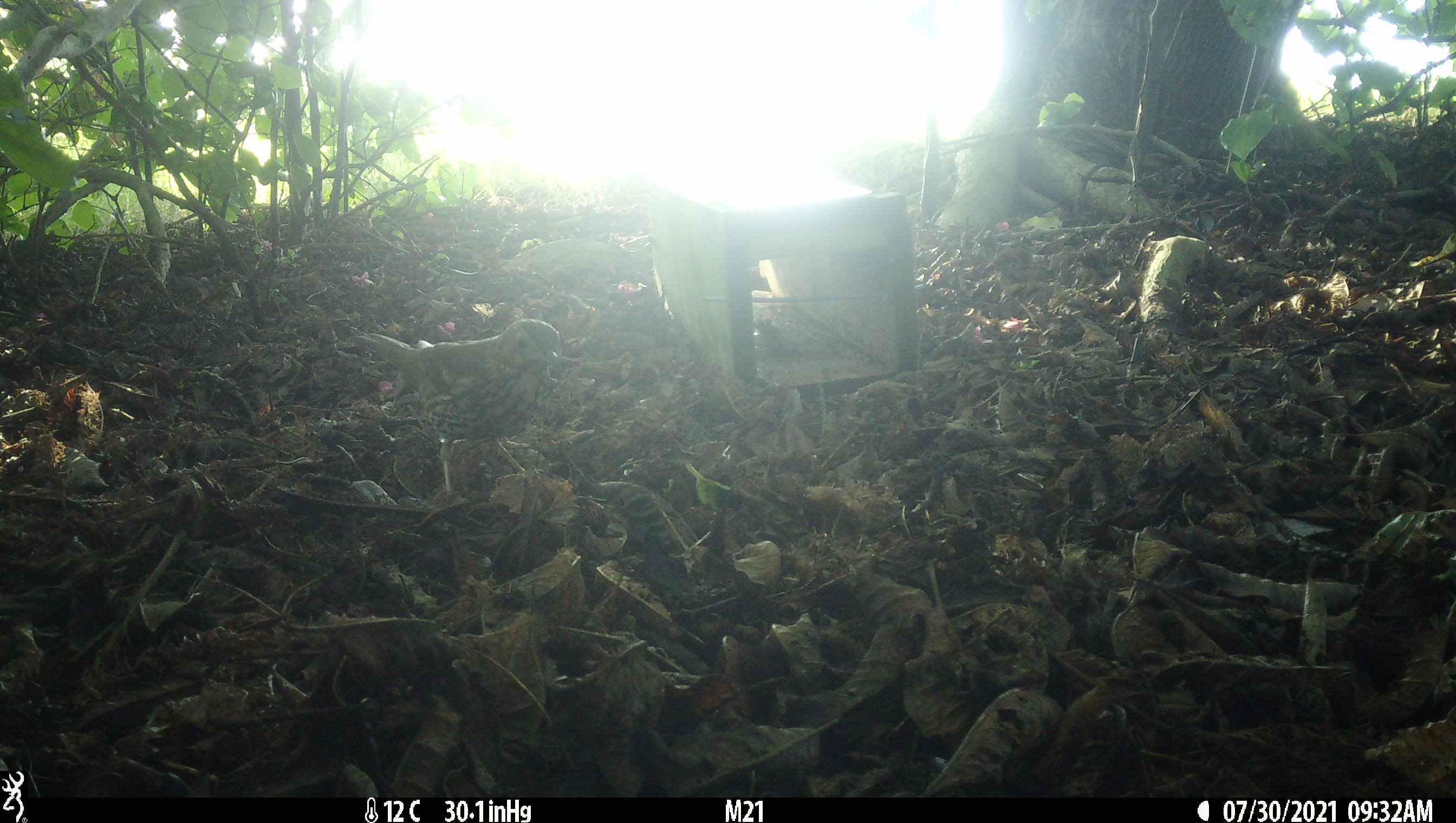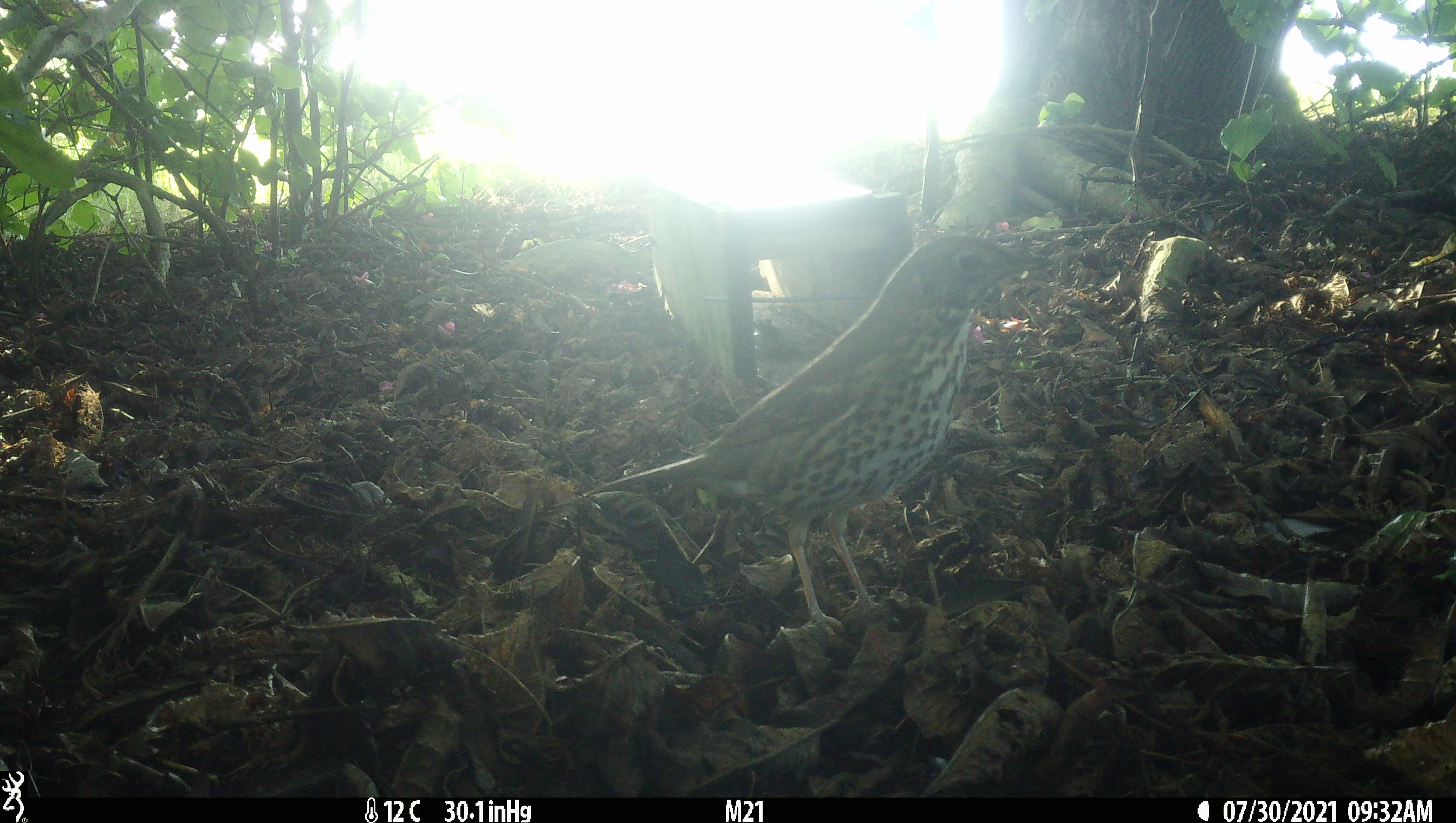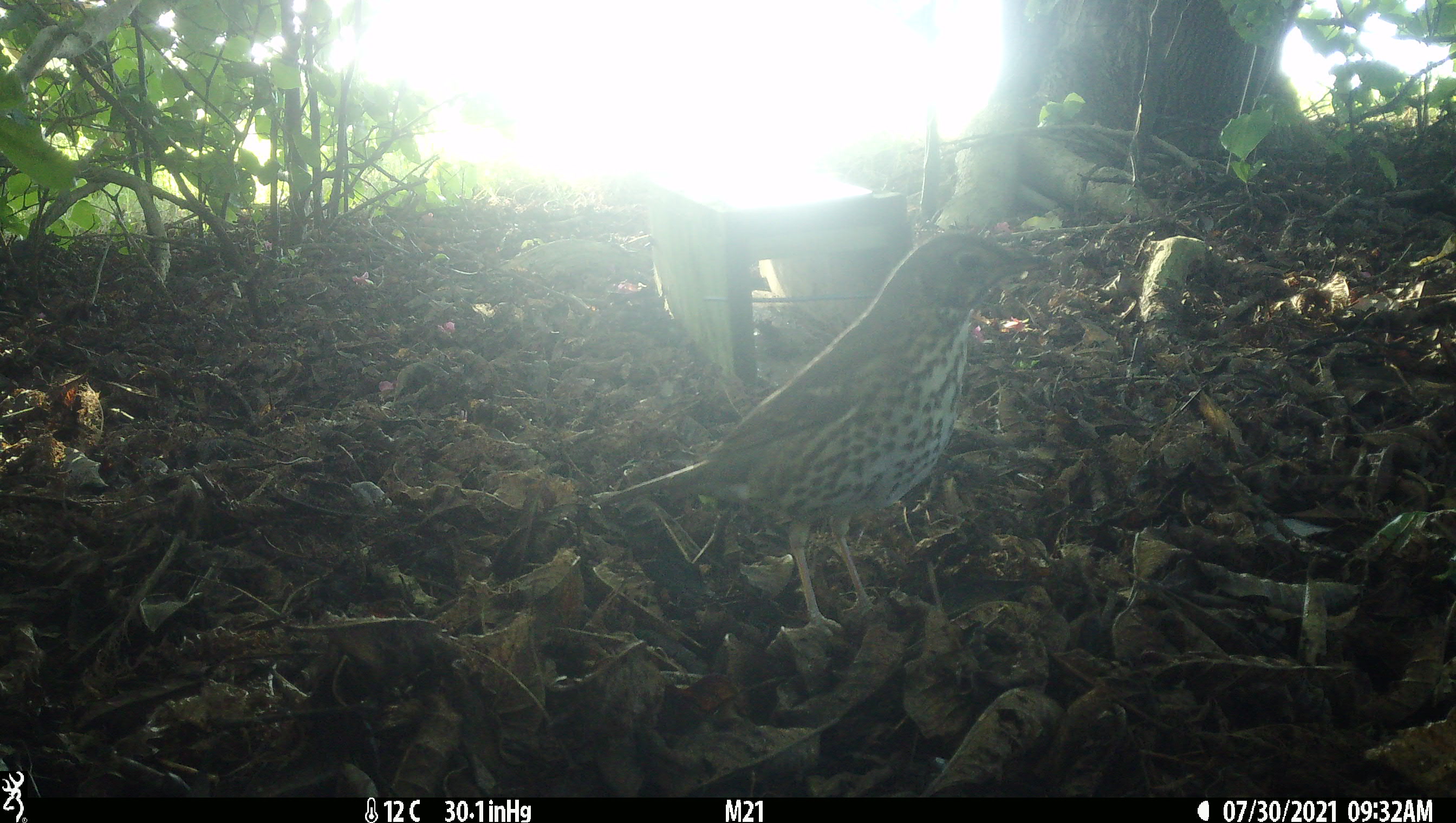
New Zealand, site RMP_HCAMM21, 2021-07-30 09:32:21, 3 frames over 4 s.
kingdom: Animalia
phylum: Chordata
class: Aves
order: Passeriformes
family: Turdidae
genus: Turdus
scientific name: Turdus philomelos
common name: song thrush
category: thrush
Thrush (song thrush) (Turdus philomelos).